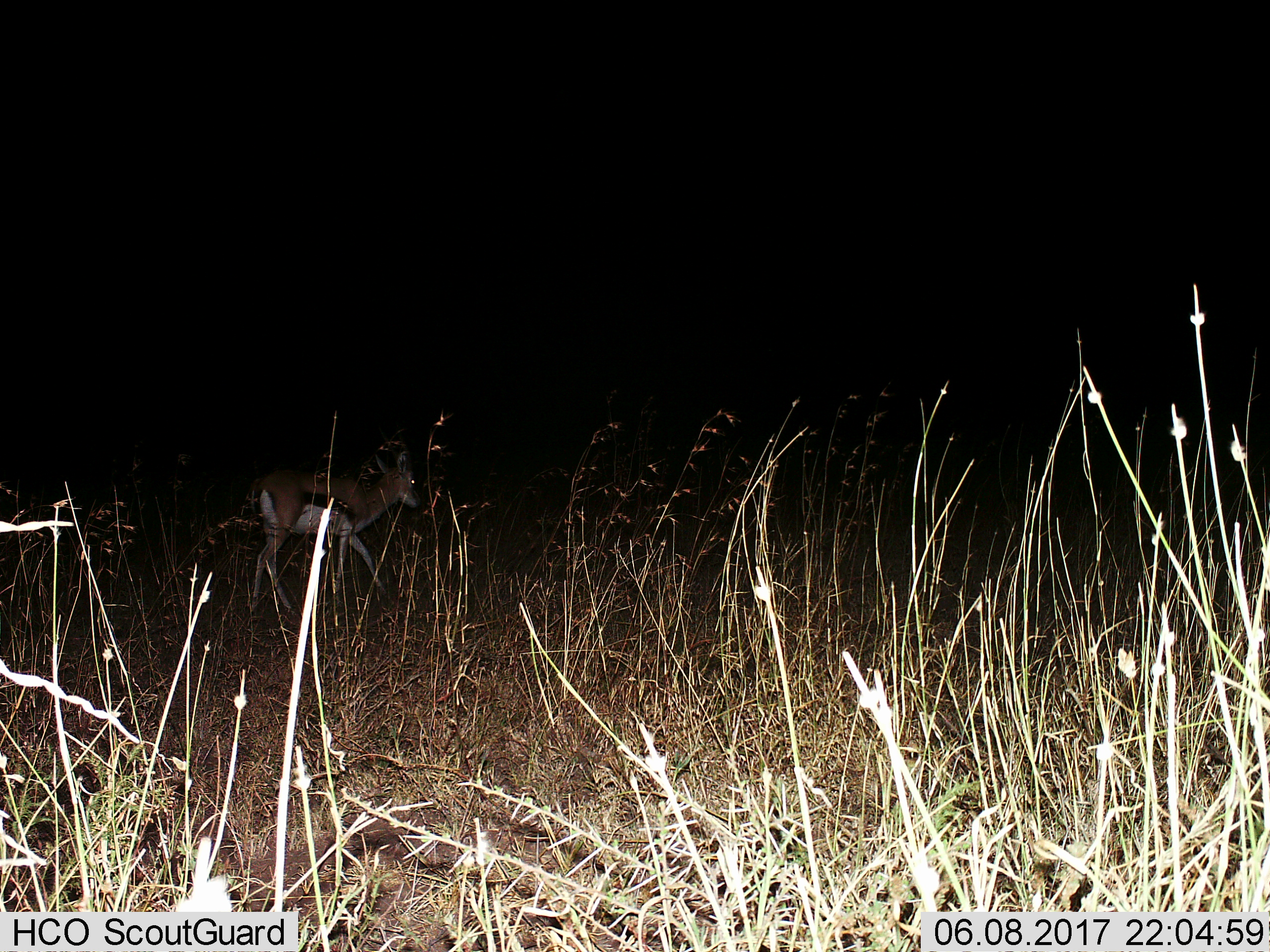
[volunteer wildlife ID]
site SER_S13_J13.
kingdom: Animalia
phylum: Chordata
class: Mammalia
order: Artiodactyla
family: Bovidae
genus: Eudorcas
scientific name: Eudorcas thomsonii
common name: thomson's gazelle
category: gazellethomsons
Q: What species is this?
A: Gazellethomsons (thomson's gazelle) (Eudorcas thomsonii).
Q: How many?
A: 1.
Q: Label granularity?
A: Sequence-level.